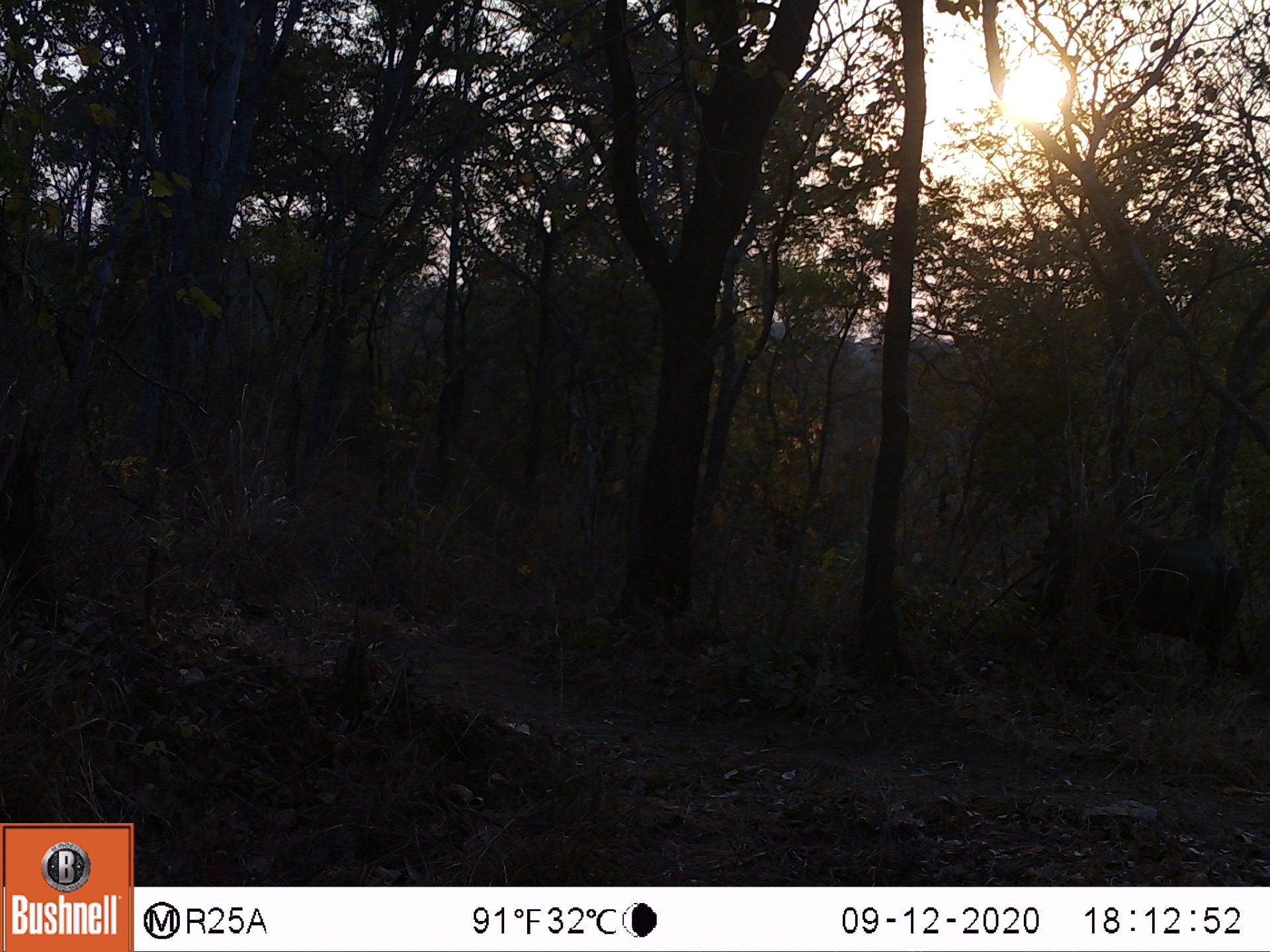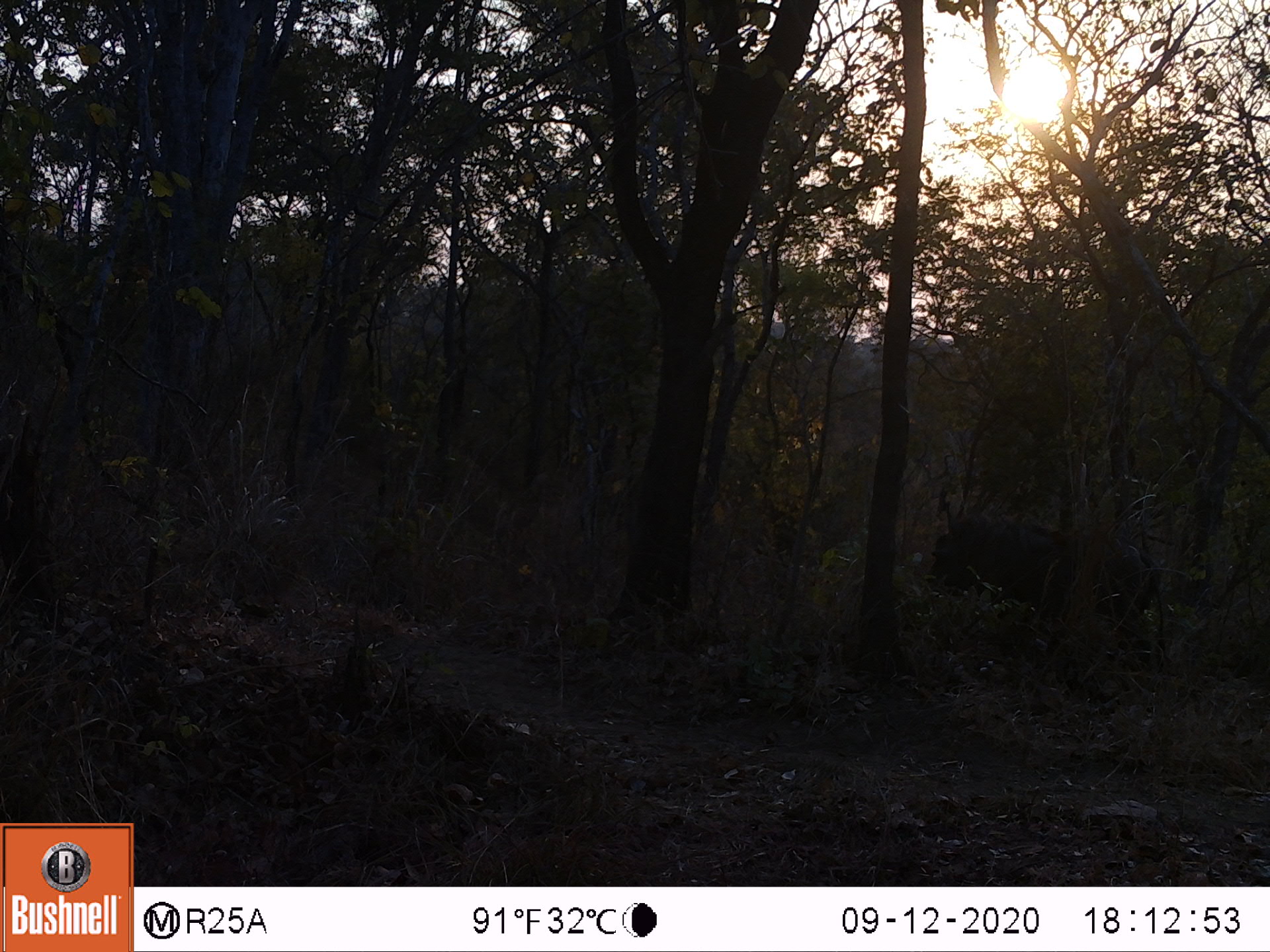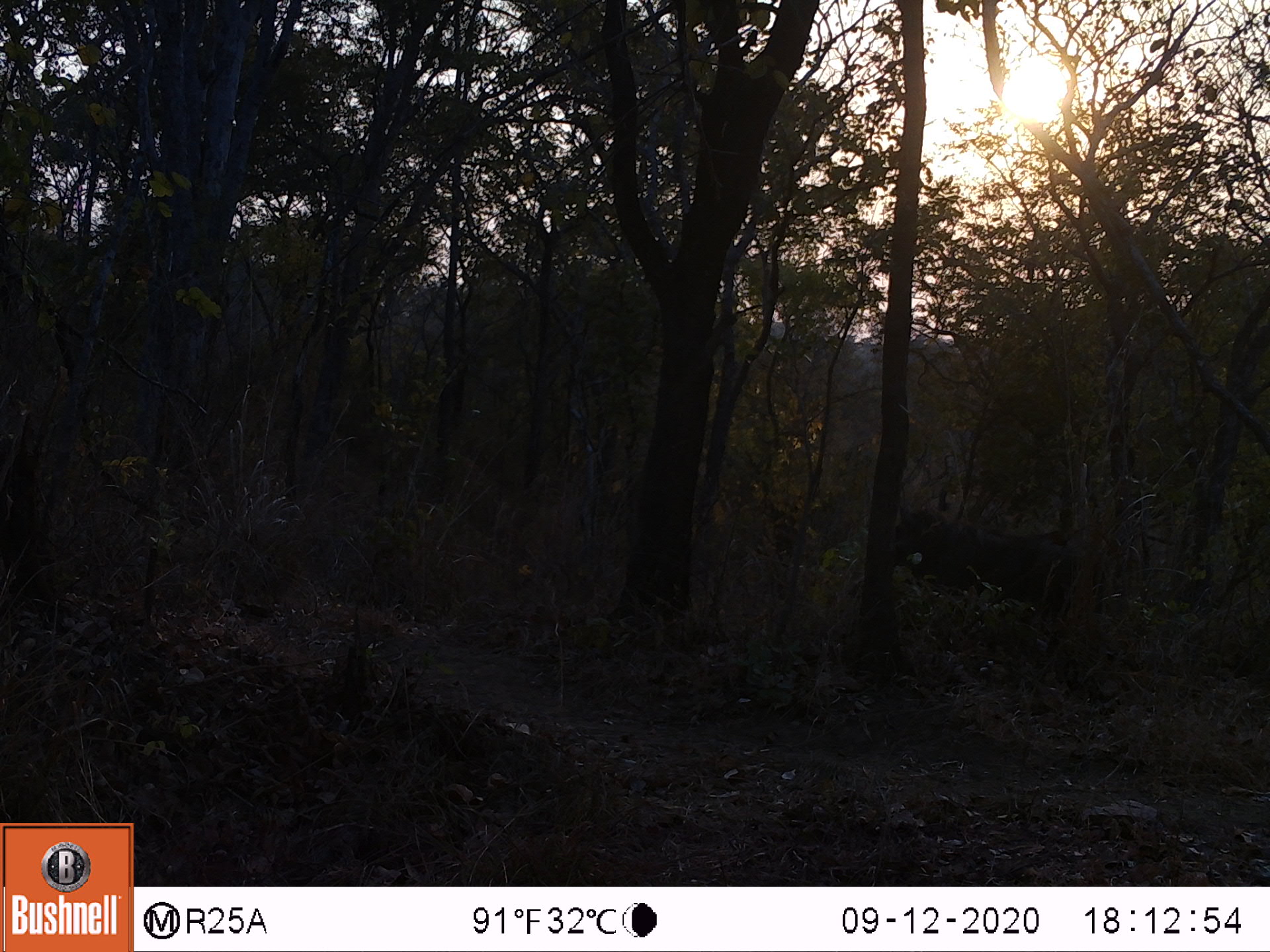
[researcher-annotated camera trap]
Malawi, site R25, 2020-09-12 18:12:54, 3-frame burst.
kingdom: Animalia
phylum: Chordata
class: Mammalia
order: Artiodactyla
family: Suidae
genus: Phacochoerus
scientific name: Phacochoerus africanus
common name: common warthog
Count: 1.